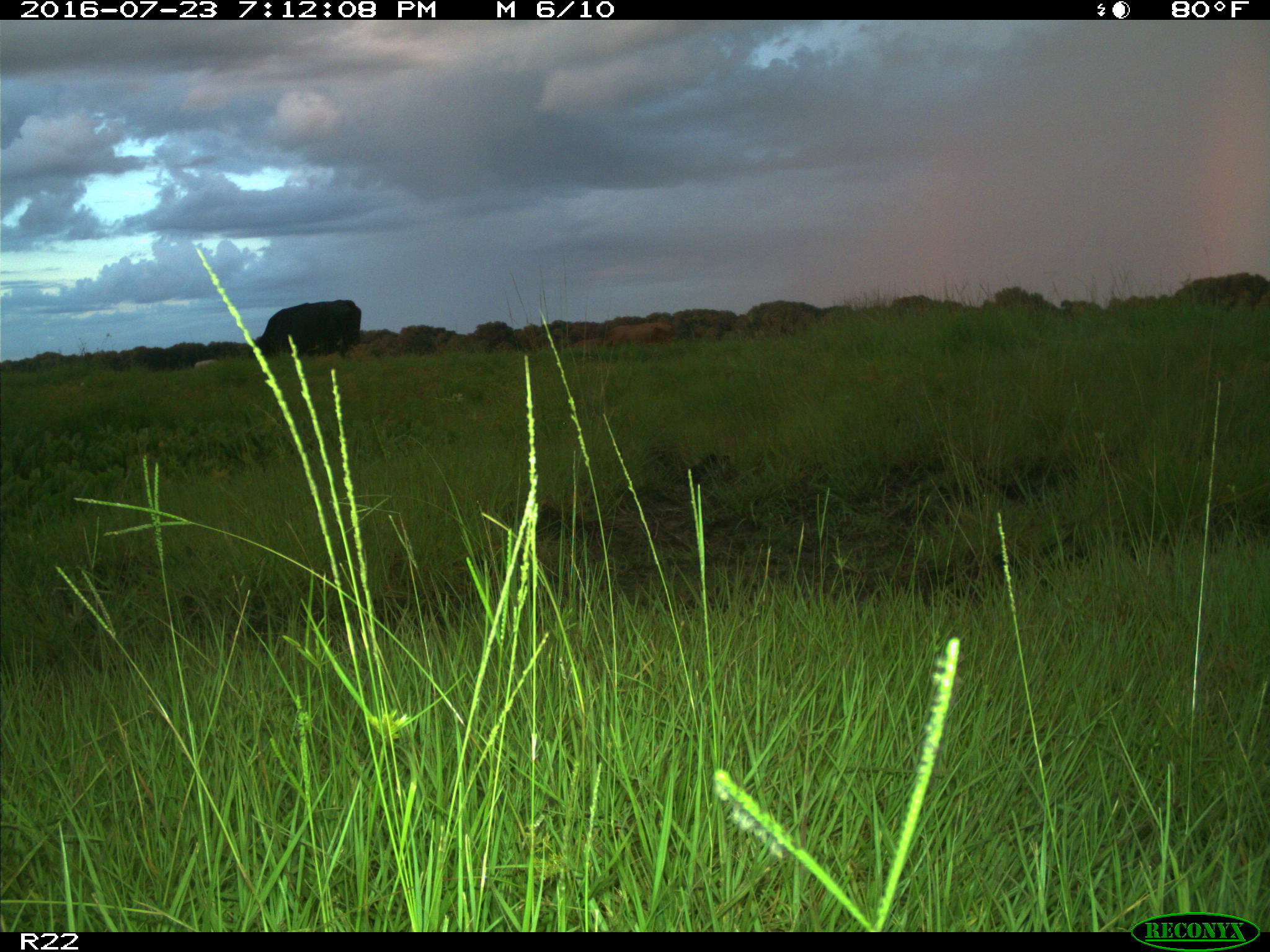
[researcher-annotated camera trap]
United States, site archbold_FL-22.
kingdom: Animalia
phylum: Chordata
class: Mammalia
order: Artiodactyla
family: Bovidae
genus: Bos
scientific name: Bos taurus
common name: domestic cow